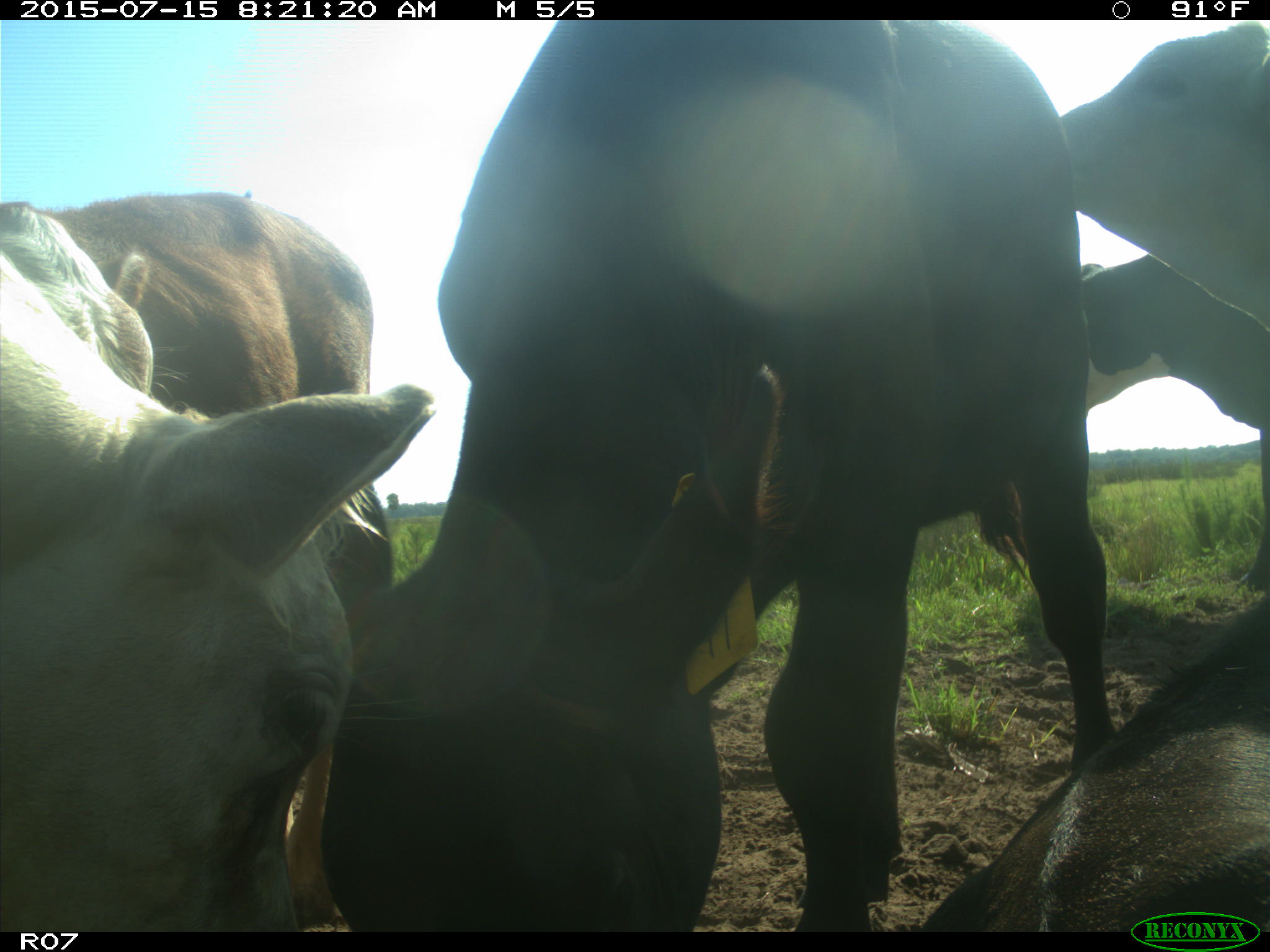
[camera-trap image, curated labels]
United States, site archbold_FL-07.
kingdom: Animalia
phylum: Chordata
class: Mammalia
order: Artiodactyla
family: Bovidae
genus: Bos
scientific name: Bos taurus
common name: domestic cow